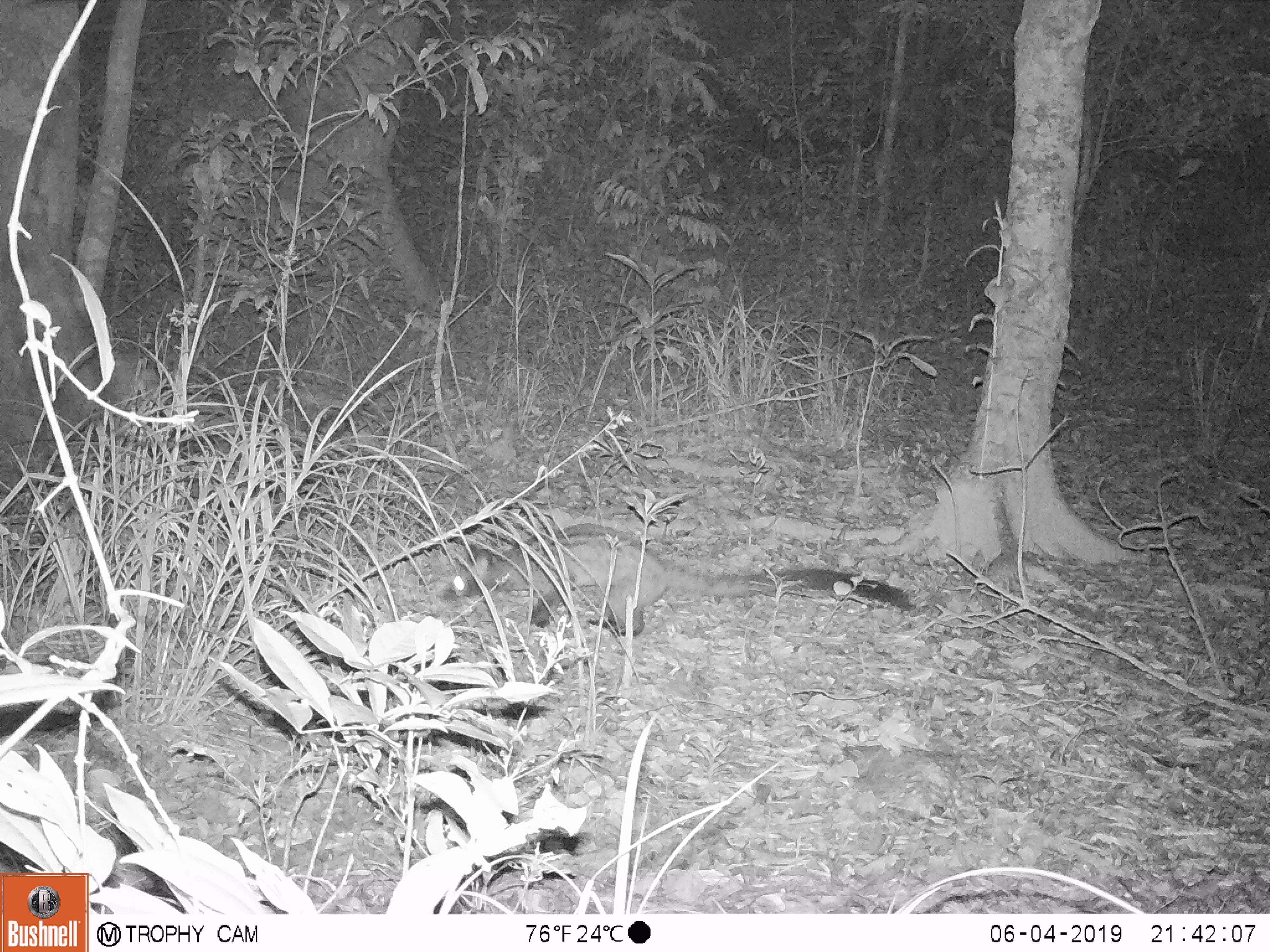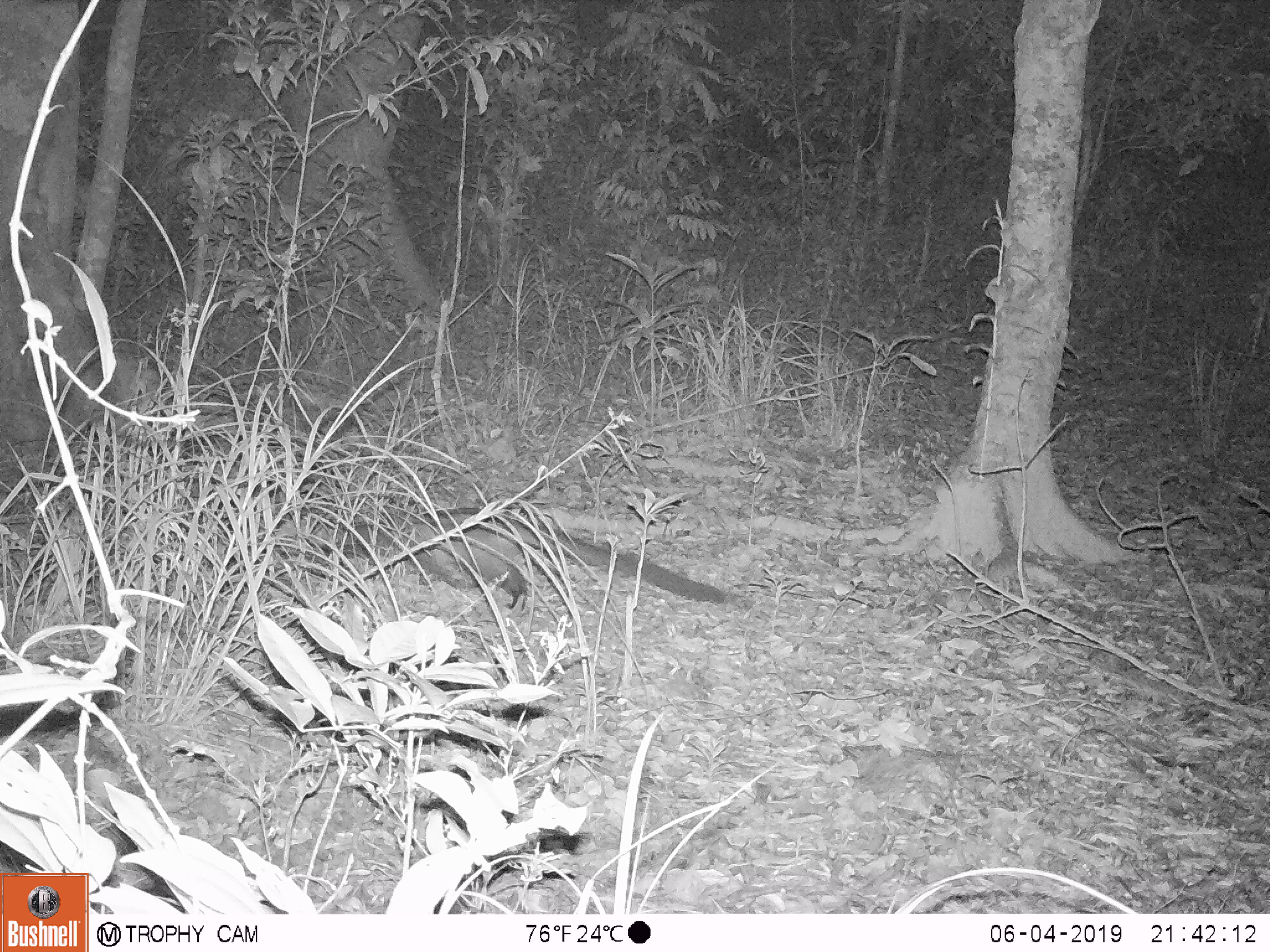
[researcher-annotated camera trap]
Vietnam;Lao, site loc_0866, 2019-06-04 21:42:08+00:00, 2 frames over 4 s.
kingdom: Animalia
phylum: Chordata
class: Mammalia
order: Carnivora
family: Viverridae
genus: Paradoxurus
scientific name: Paradoxurus hermaphroditus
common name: common palm civet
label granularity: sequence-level